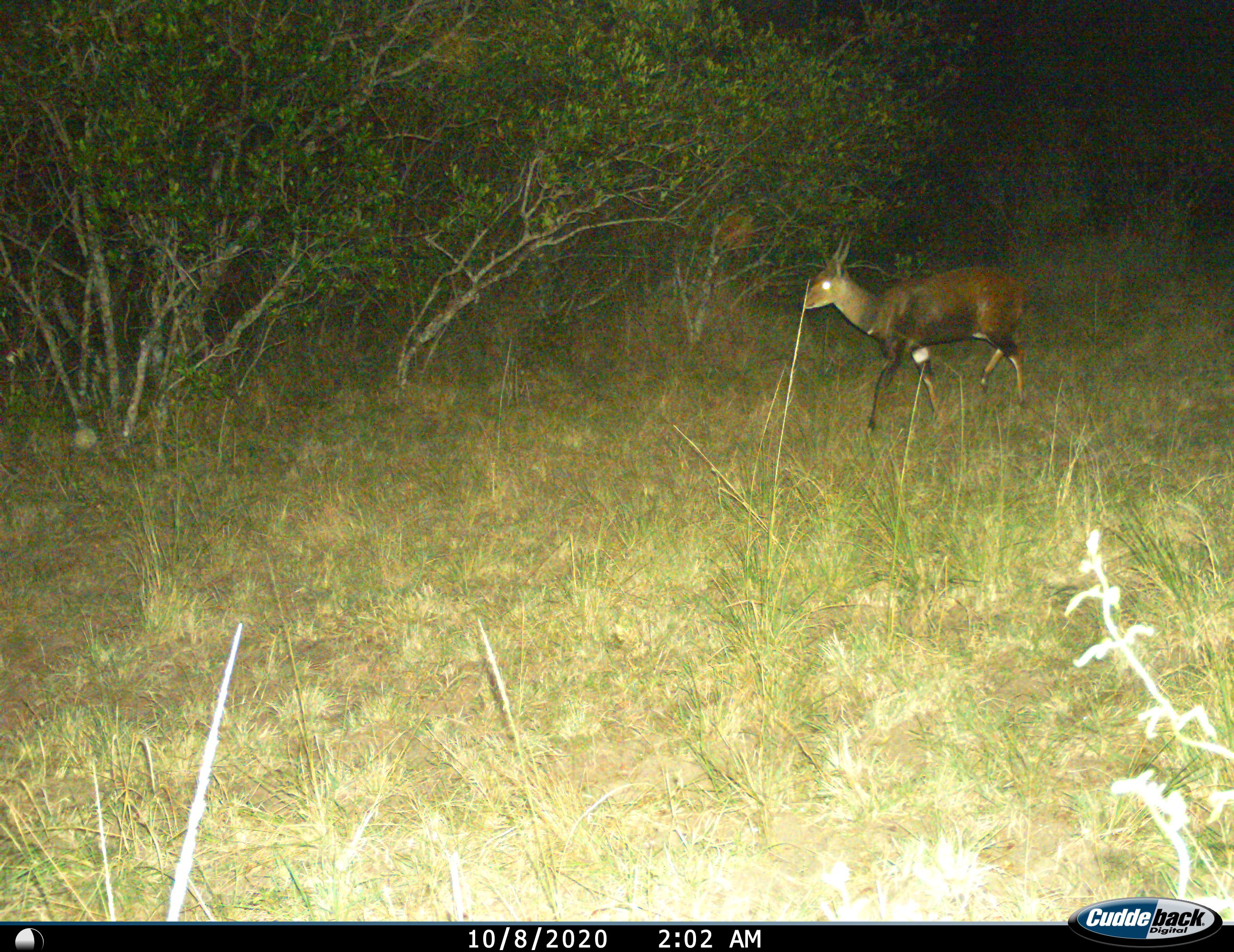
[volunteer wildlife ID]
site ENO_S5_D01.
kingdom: Animalia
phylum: Chordata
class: Mammalia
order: Artiodactyla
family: Bovidae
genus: Tragelaphus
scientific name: Tragelaphus scriptus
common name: bushbuck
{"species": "bushbuck (Tragelaphus scriptus)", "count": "1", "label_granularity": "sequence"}